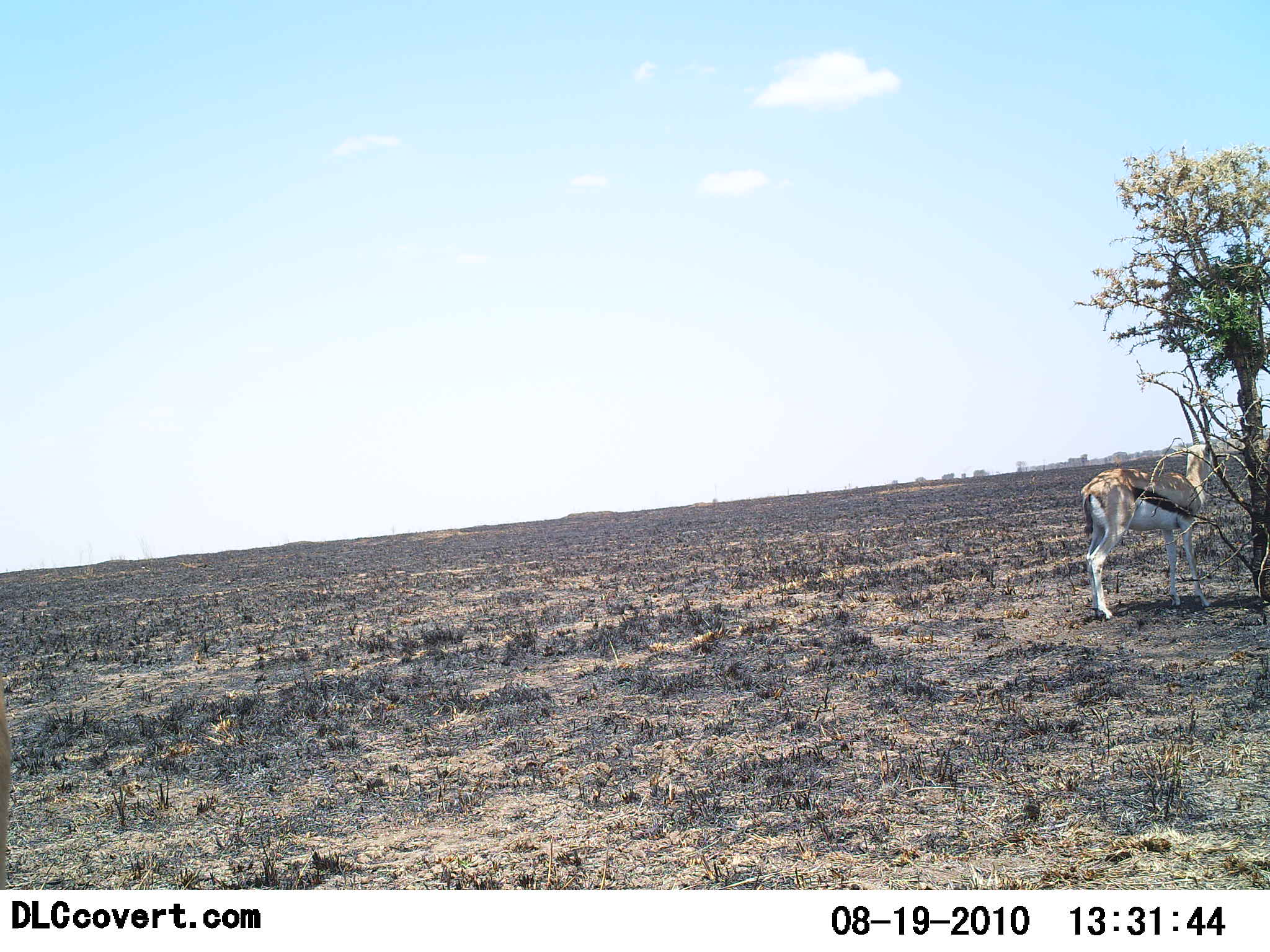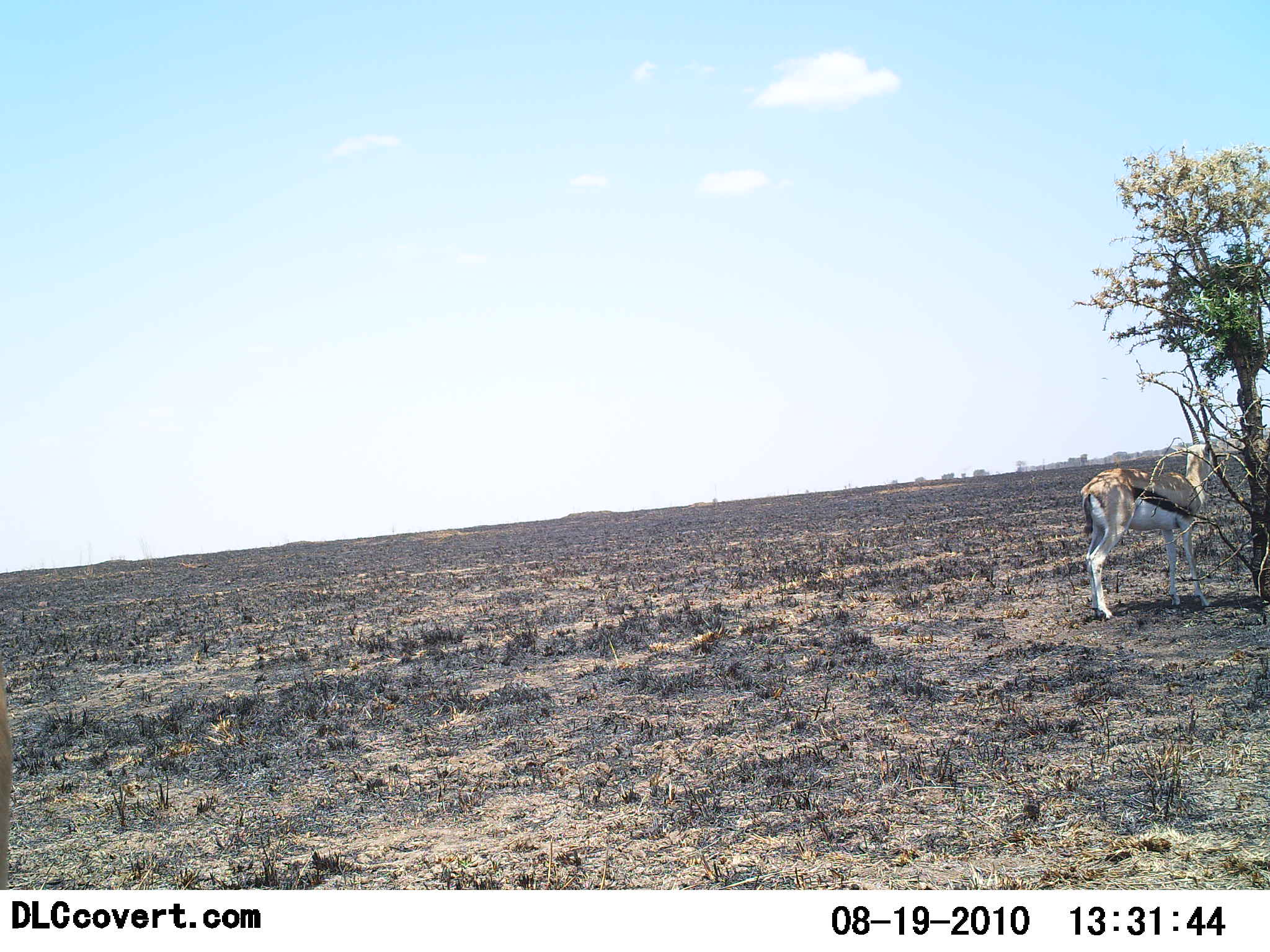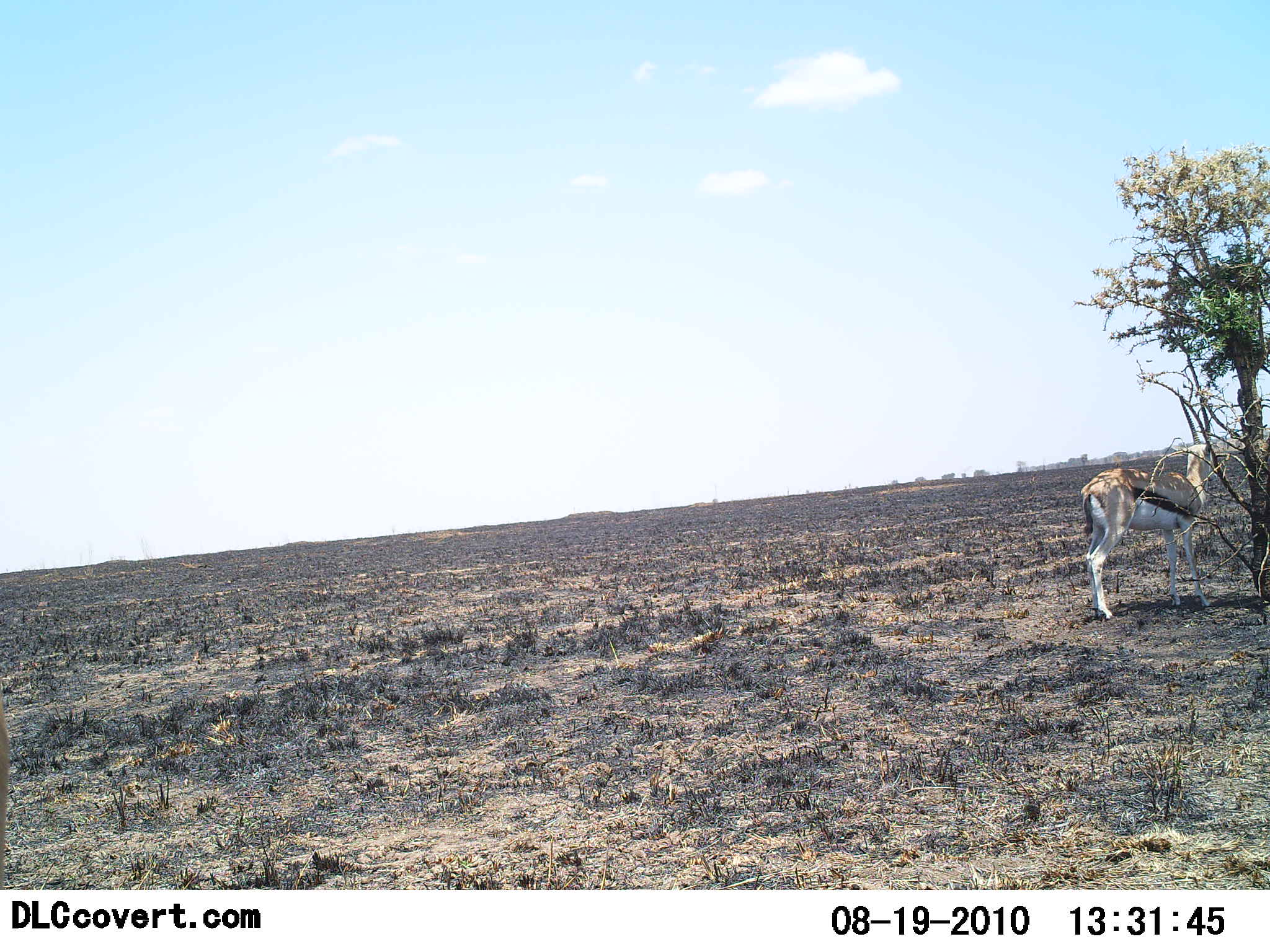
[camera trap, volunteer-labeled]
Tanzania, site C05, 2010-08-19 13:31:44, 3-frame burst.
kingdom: Animalia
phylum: Chordata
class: Mammalia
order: Artiodactyla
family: Bovidae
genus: Eudorcas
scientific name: Eudorcas thomsonii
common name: thomson's gazelle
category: gazellethomsons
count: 1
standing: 100%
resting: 0%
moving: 0%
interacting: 0%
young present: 0%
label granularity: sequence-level